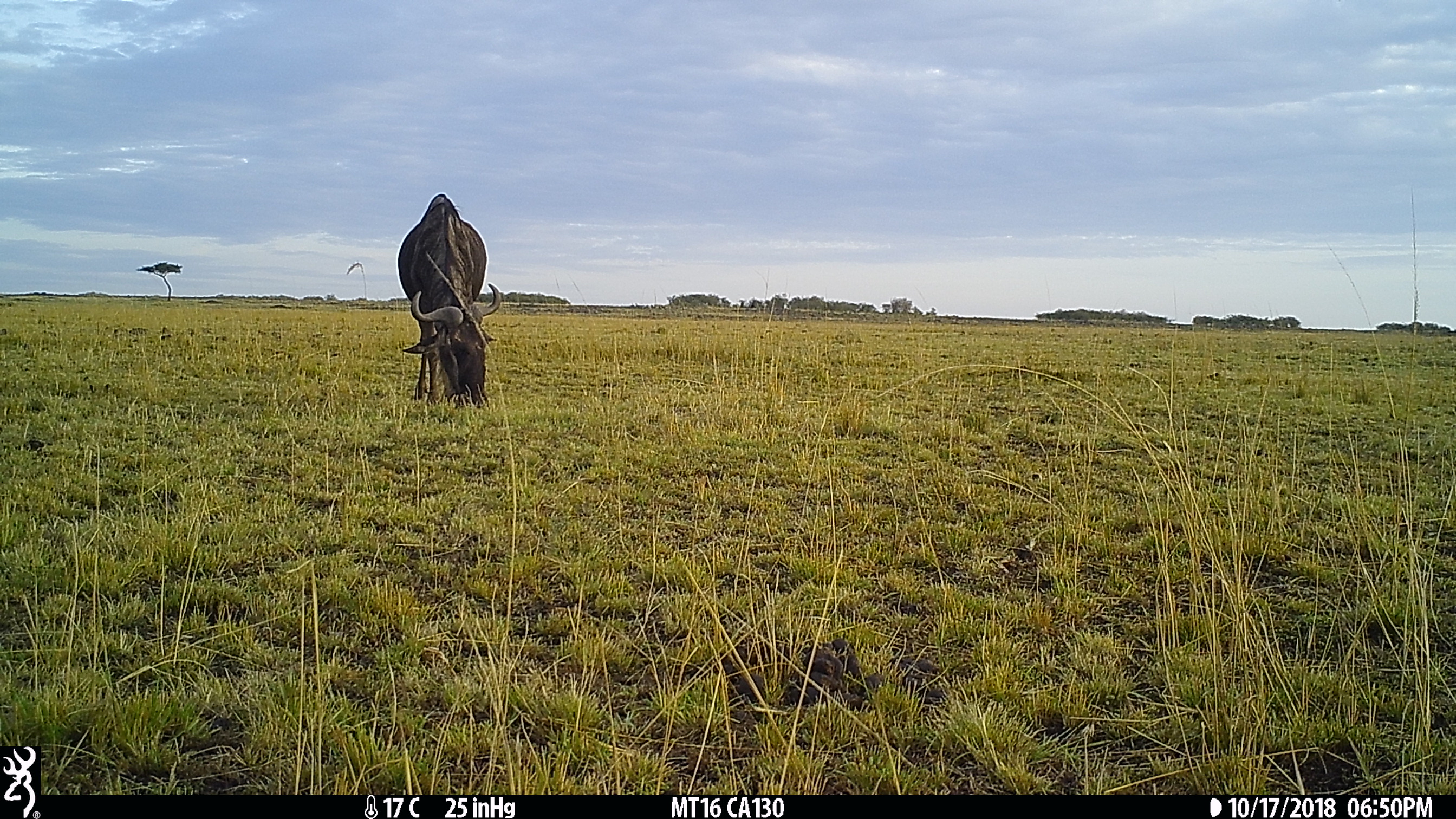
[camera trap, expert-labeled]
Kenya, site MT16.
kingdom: Animalia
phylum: Chordata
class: Mammalia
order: Artiodactyla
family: Bovidae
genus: Connochaetes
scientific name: Connochaetes taurinus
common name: blue wildebeest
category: wildebeest